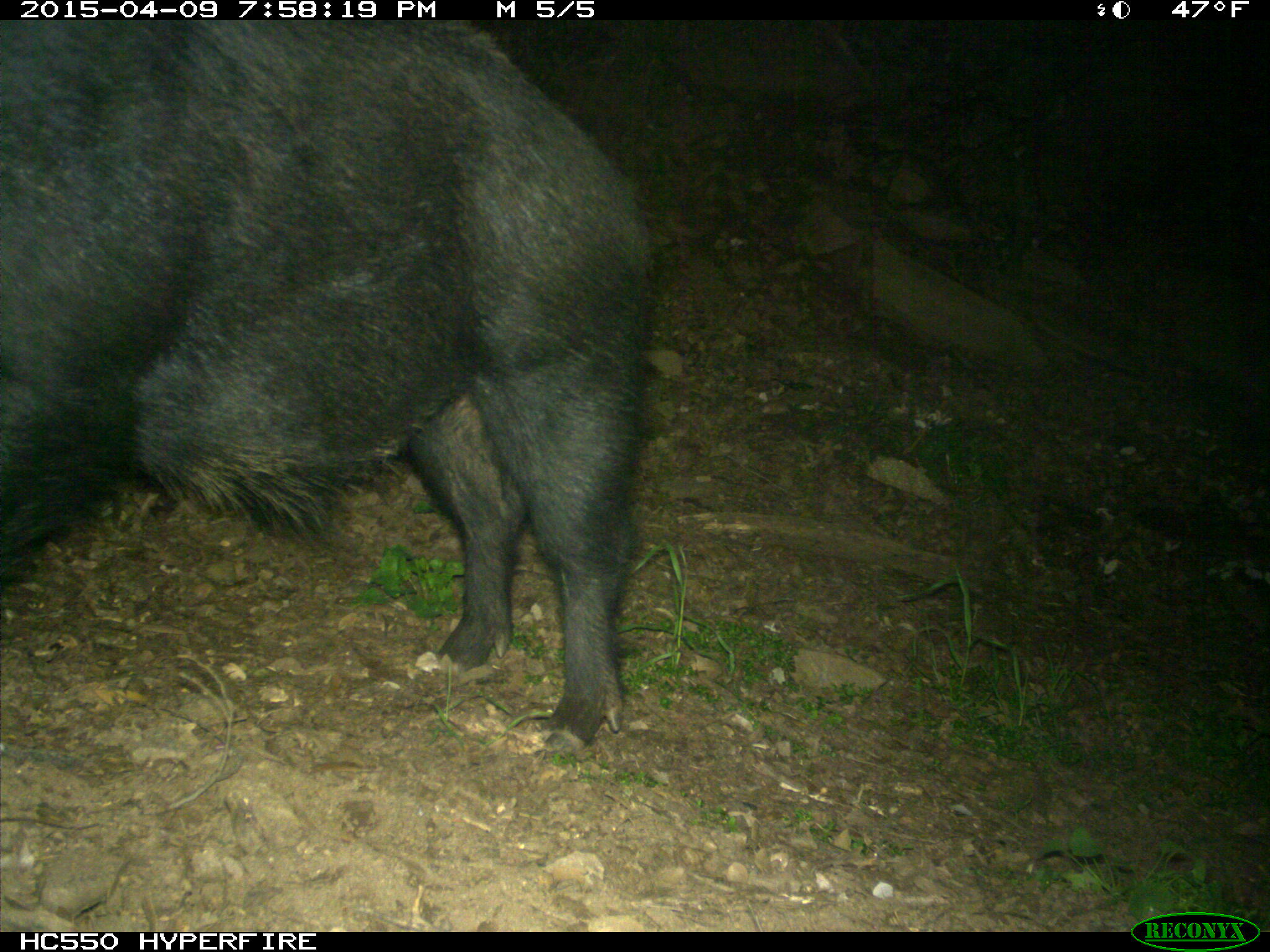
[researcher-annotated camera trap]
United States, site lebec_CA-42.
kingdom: Animalia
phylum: Chordata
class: Mammalia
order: Artiodactyla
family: Suidae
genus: Sus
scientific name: Sus scrofa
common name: wild boar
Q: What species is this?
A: Sus scrofa (wild boar).